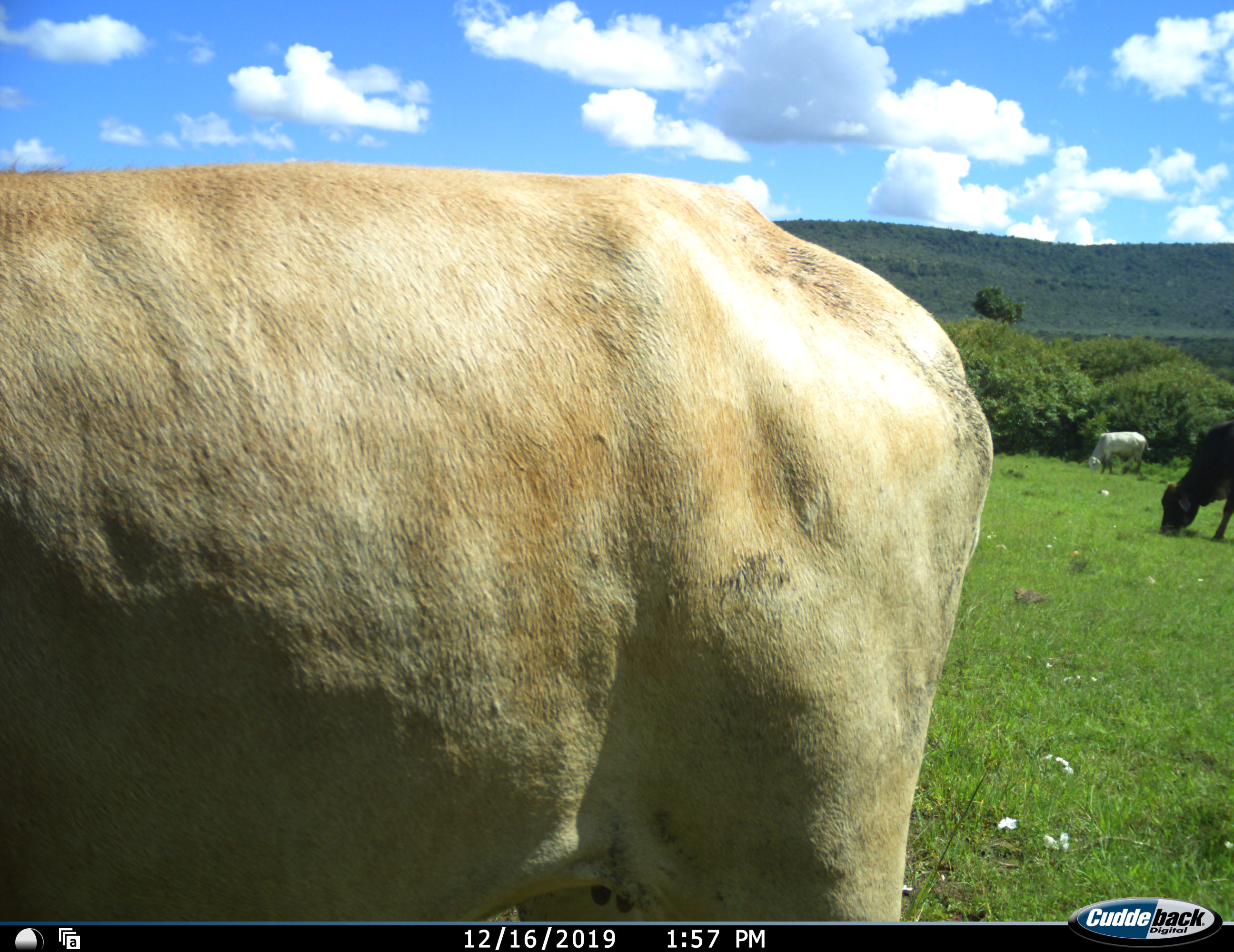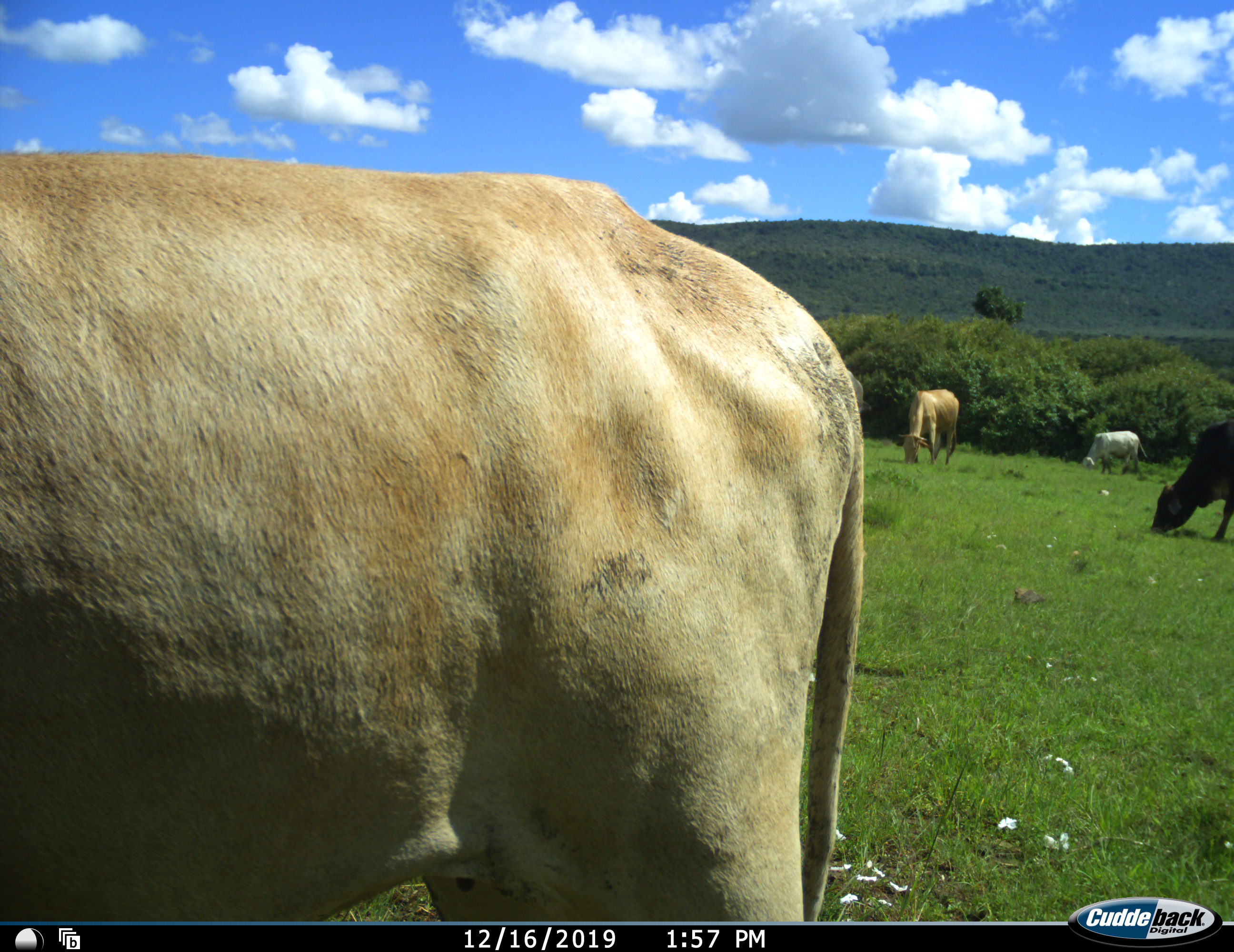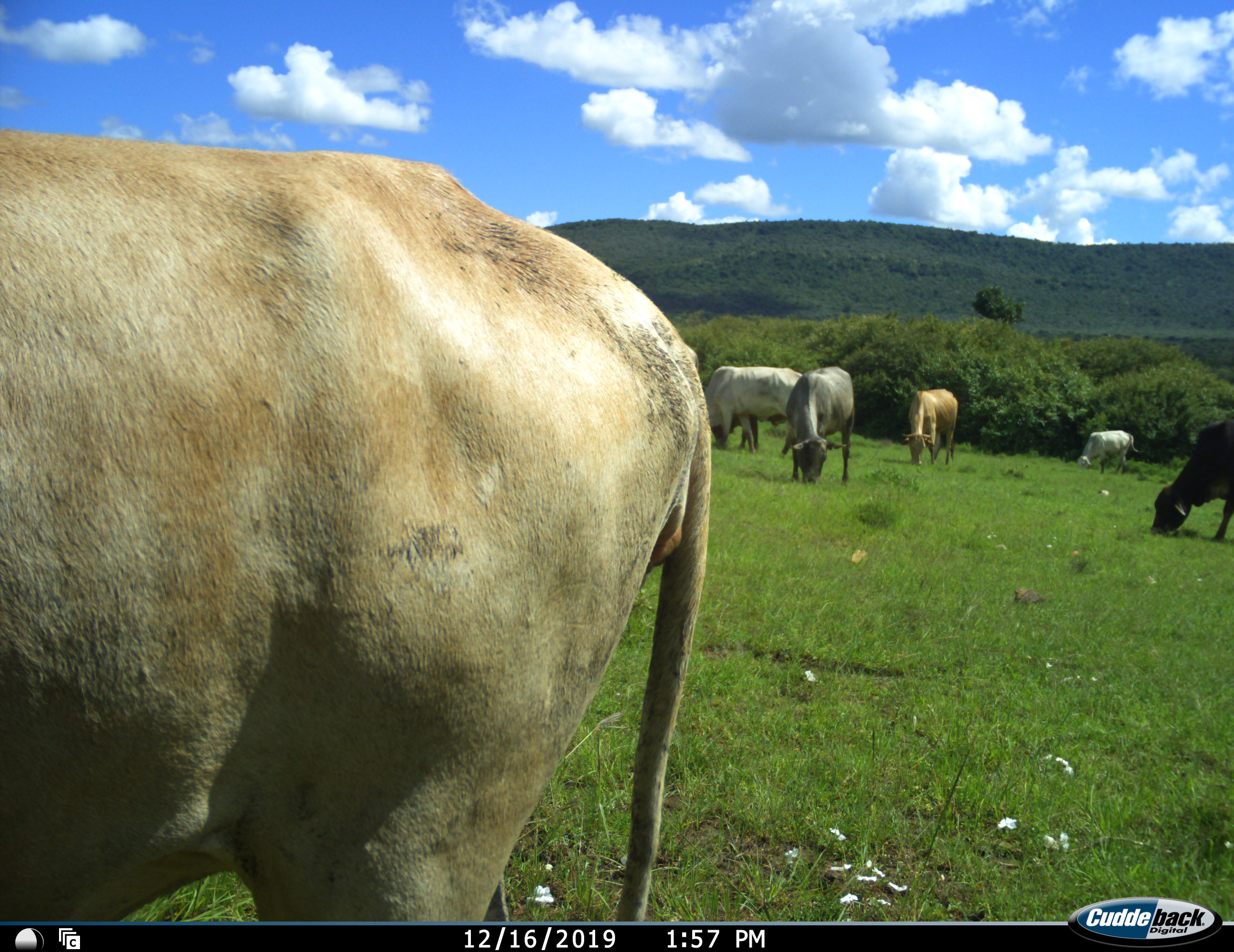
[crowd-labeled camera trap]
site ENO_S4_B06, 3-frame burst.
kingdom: Animalia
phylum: Chordata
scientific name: Vertebrata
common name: domestic animal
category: domesticanimal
Domesticanimal (domestic animal) (Vertebrata), count 6. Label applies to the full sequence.